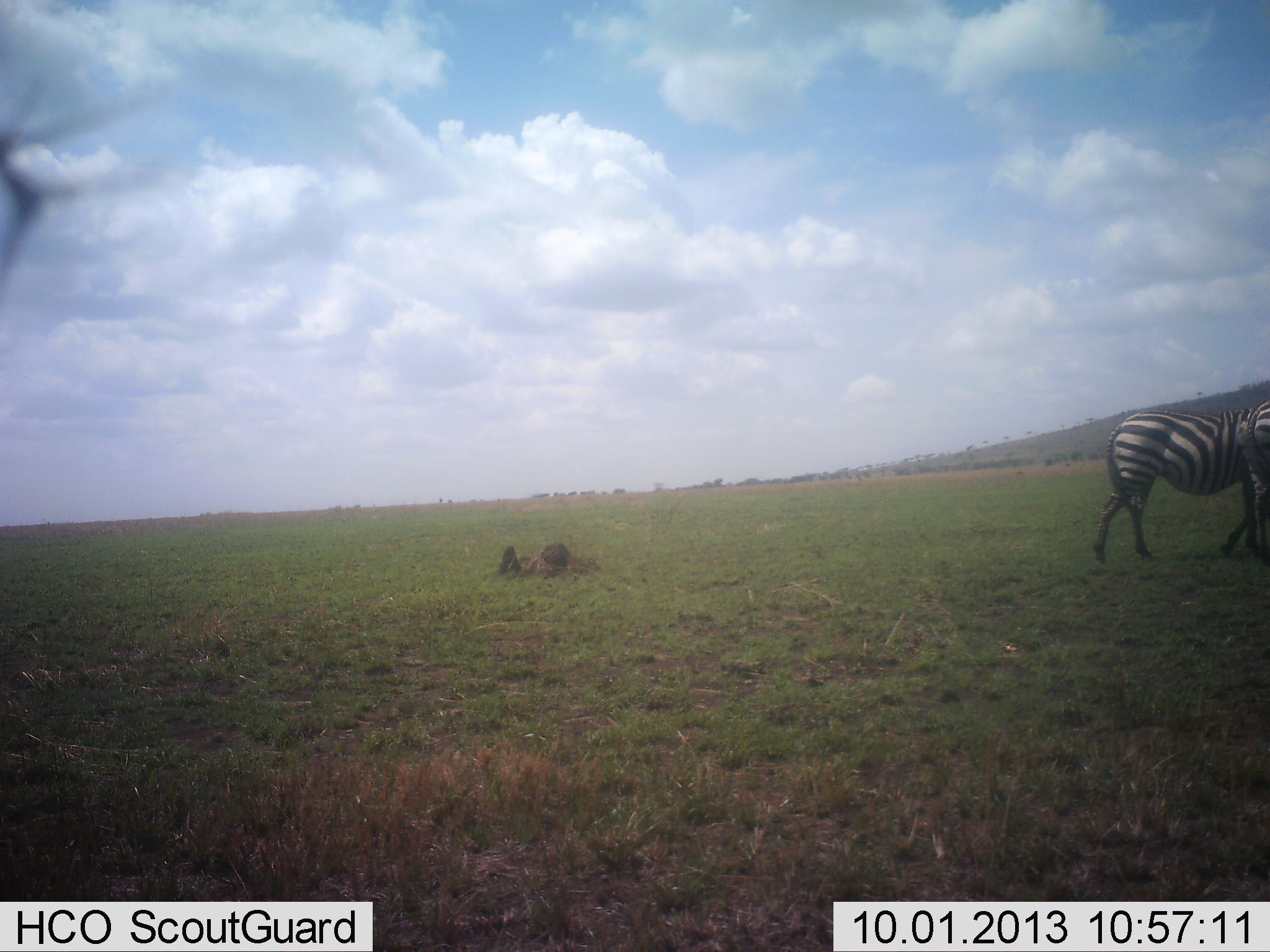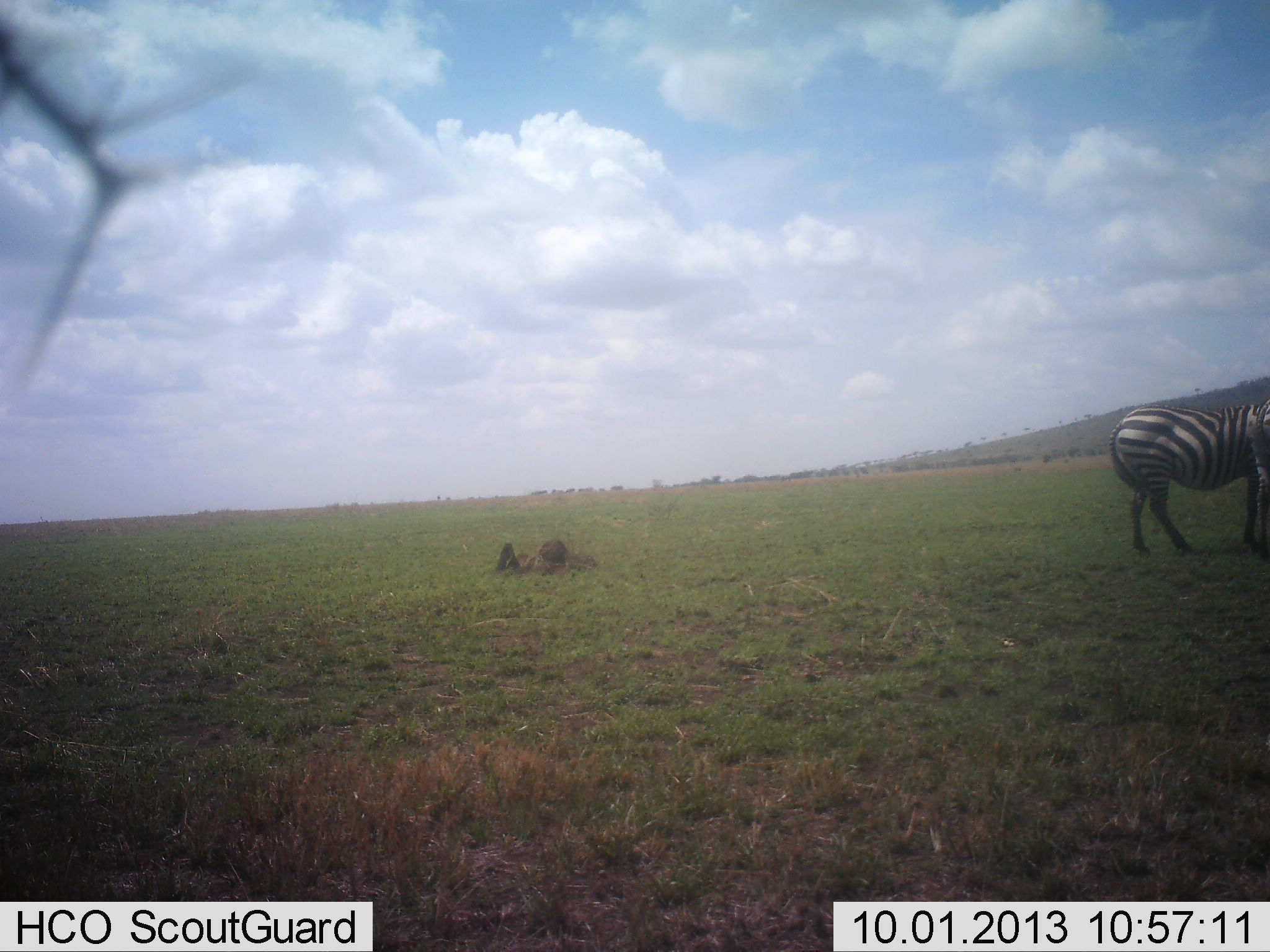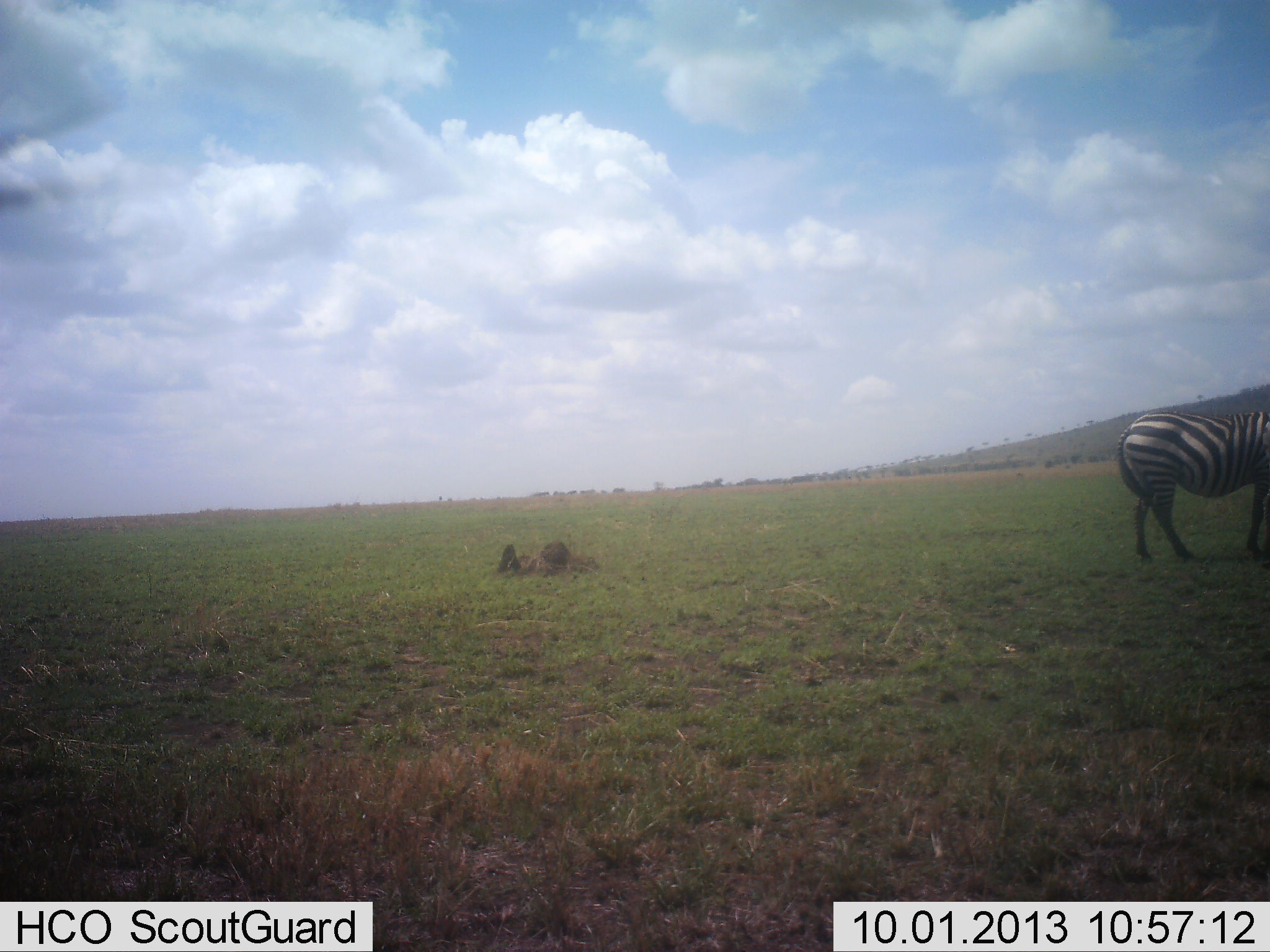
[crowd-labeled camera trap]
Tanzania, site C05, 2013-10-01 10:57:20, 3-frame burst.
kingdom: Animalia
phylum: Chordata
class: Mammalia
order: Perissodactyla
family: Equidae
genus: Equus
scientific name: Equus quagga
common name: plains zebra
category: zebra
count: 1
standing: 46%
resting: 0%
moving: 54%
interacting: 0%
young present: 0%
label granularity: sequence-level